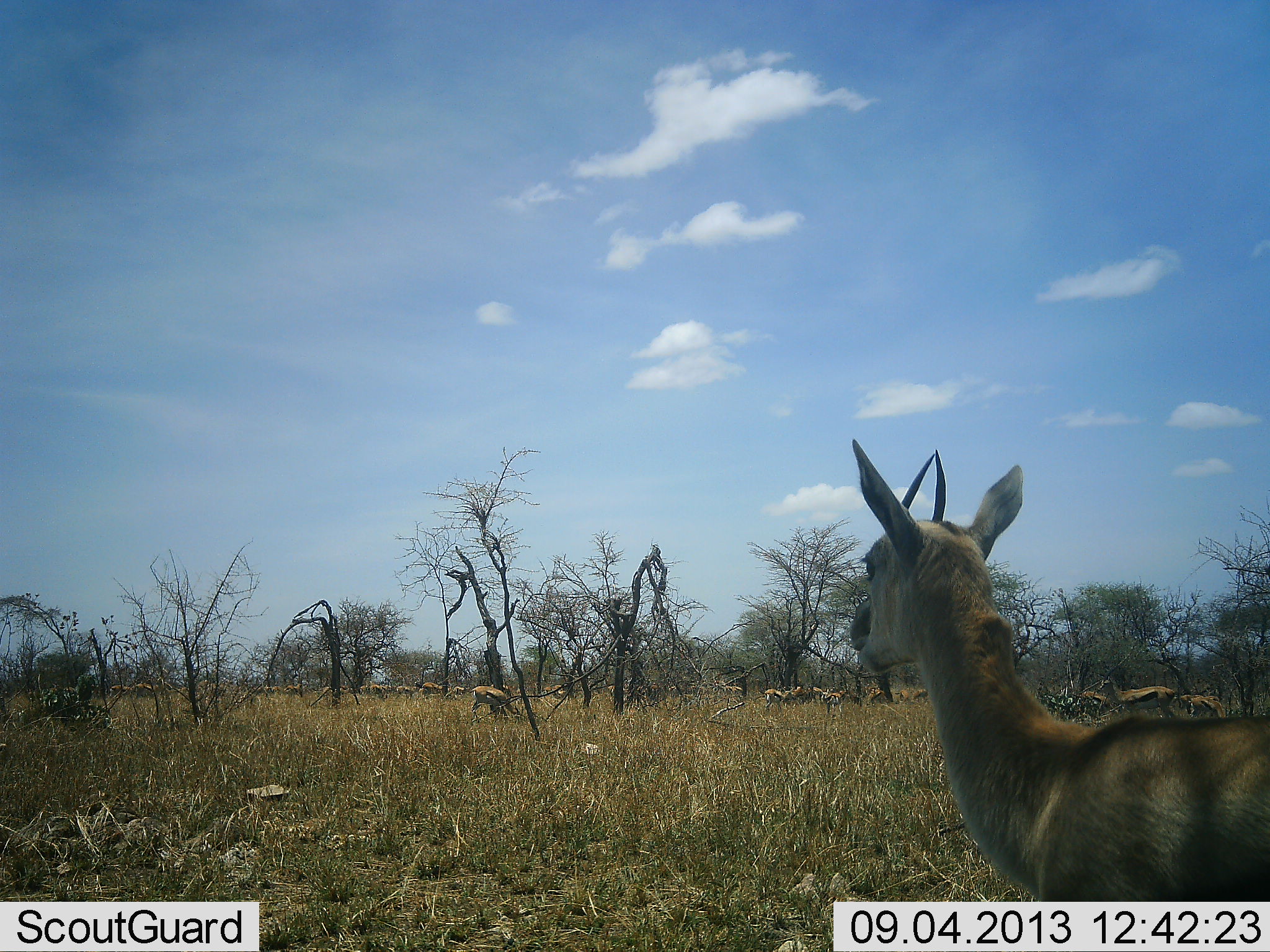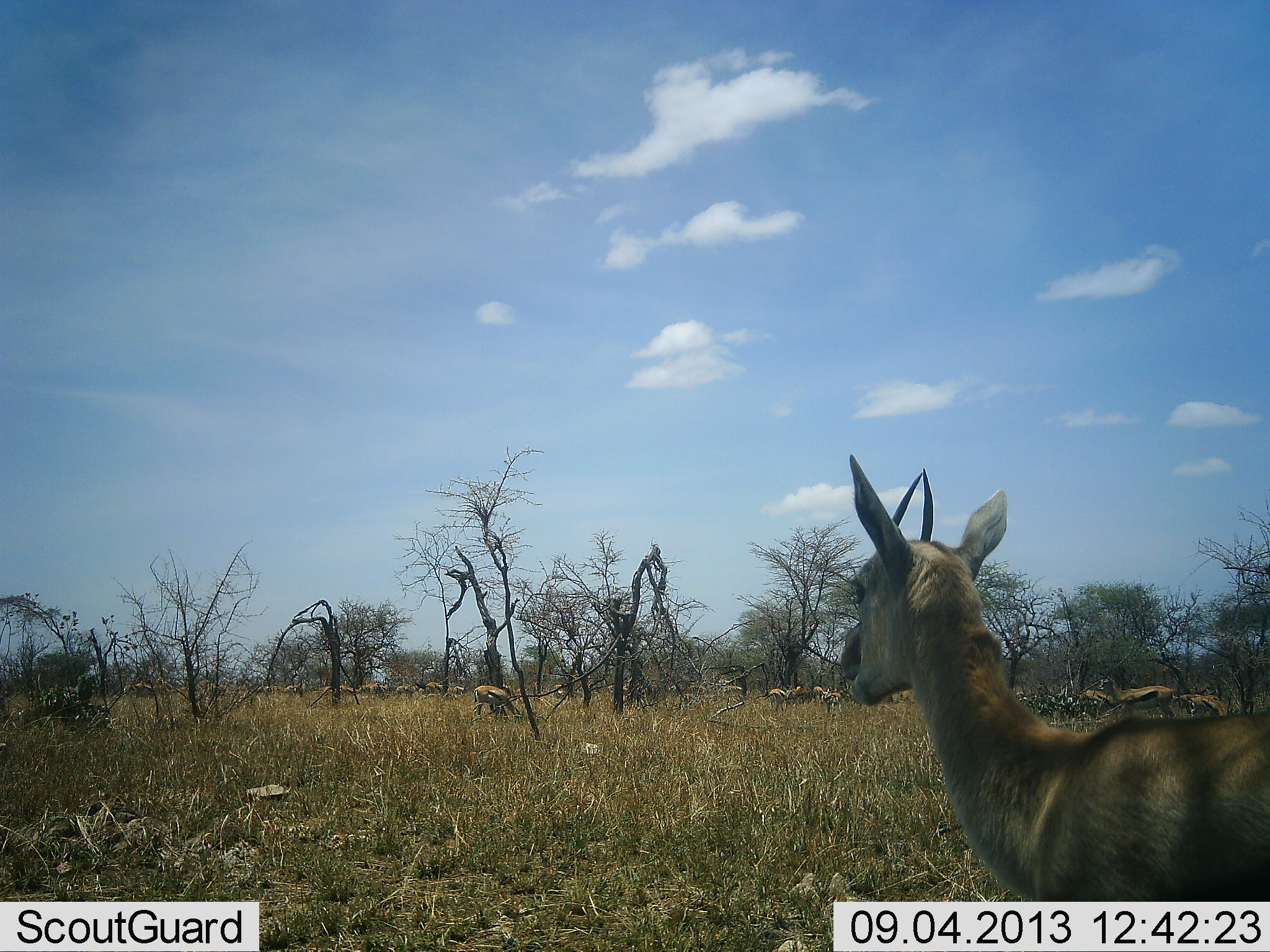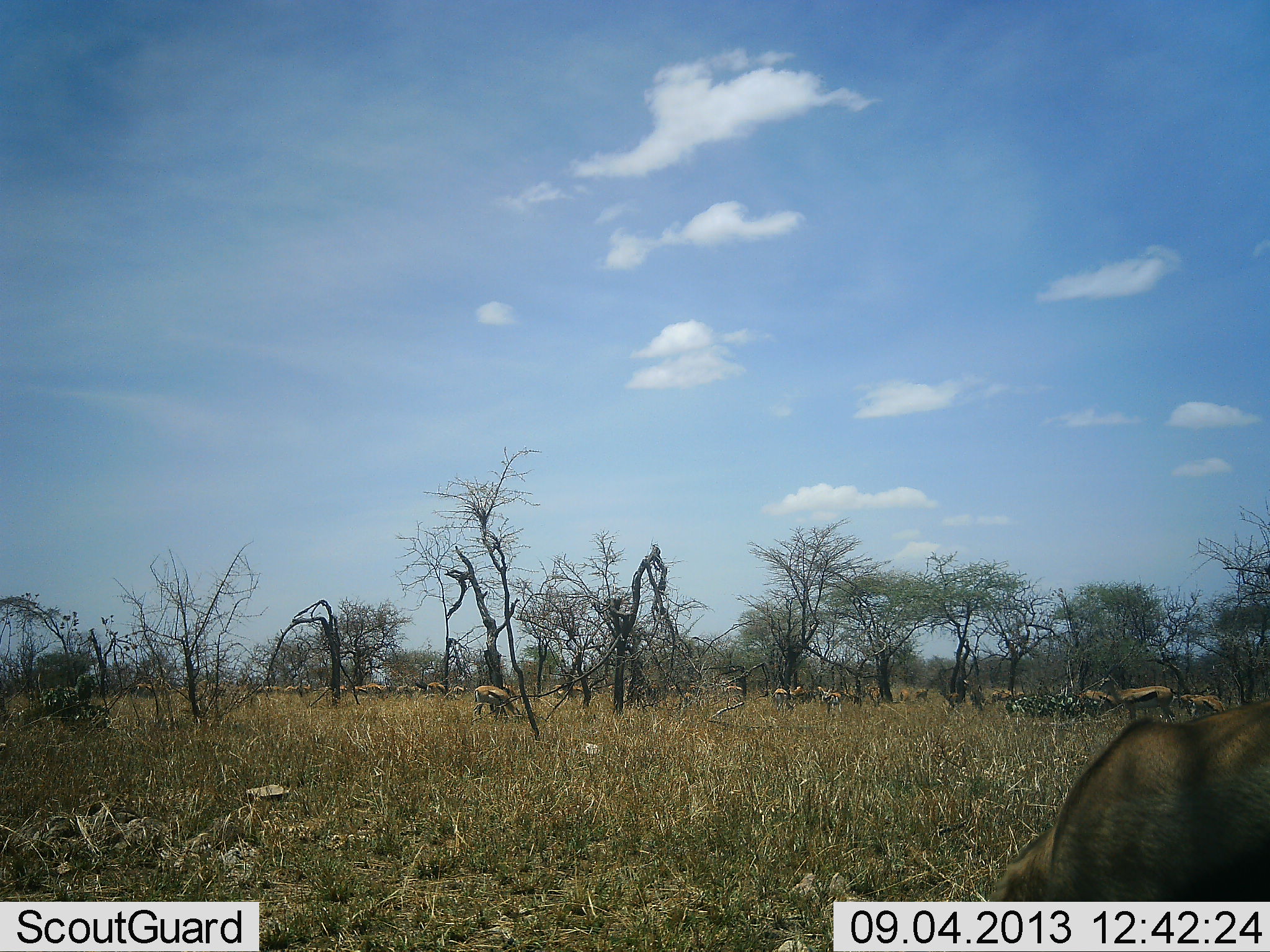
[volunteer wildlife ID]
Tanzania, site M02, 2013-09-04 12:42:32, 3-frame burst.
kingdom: Animalia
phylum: Chordata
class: Mammalia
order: Artiodactyla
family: Bovidae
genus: Eudorcas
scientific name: Eudorcas thomsonii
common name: thomson's gazelle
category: gazellethomsons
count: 11-50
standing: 80%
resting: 20%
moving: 40%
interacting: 30%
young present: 10%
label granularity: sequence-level